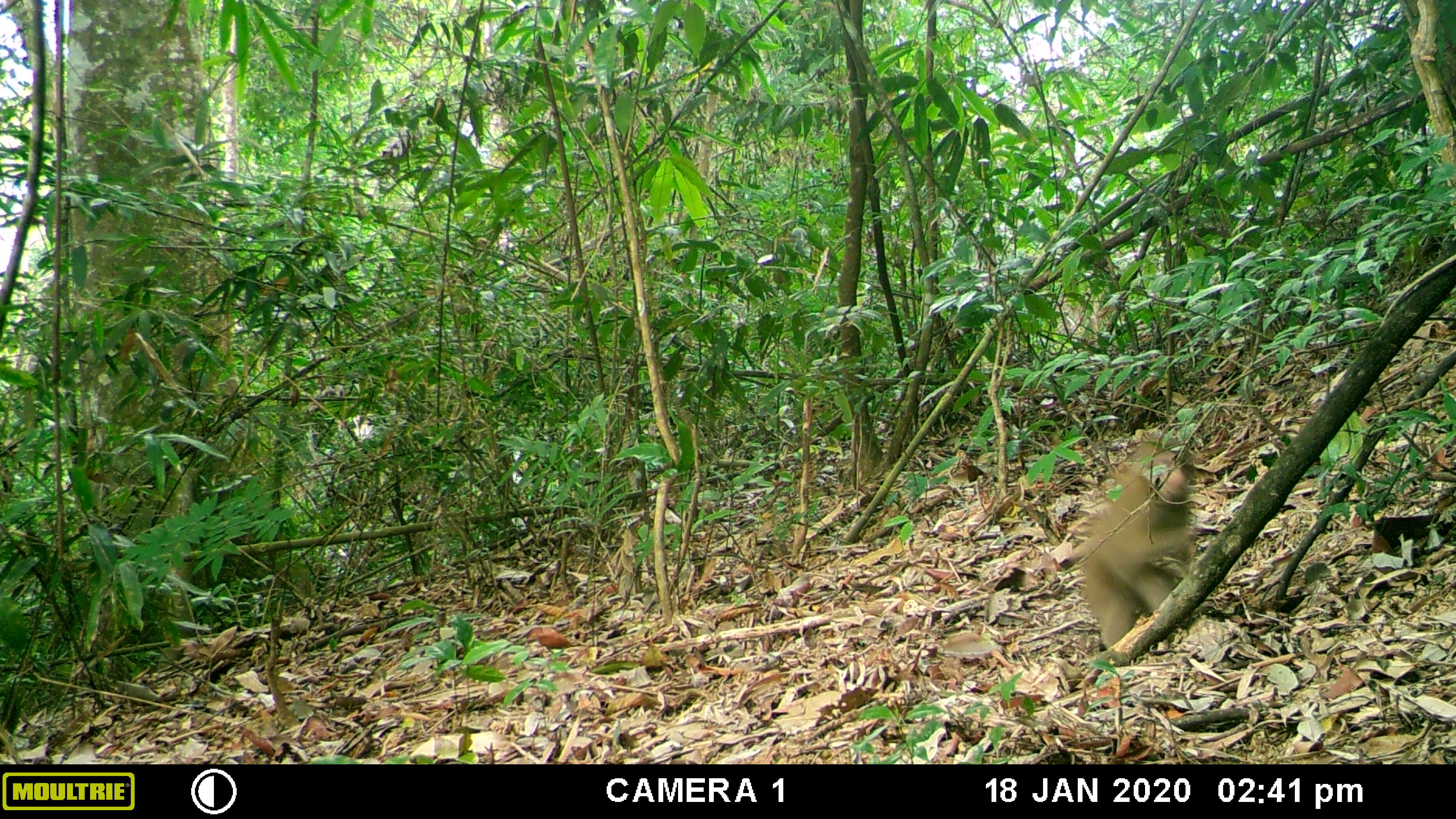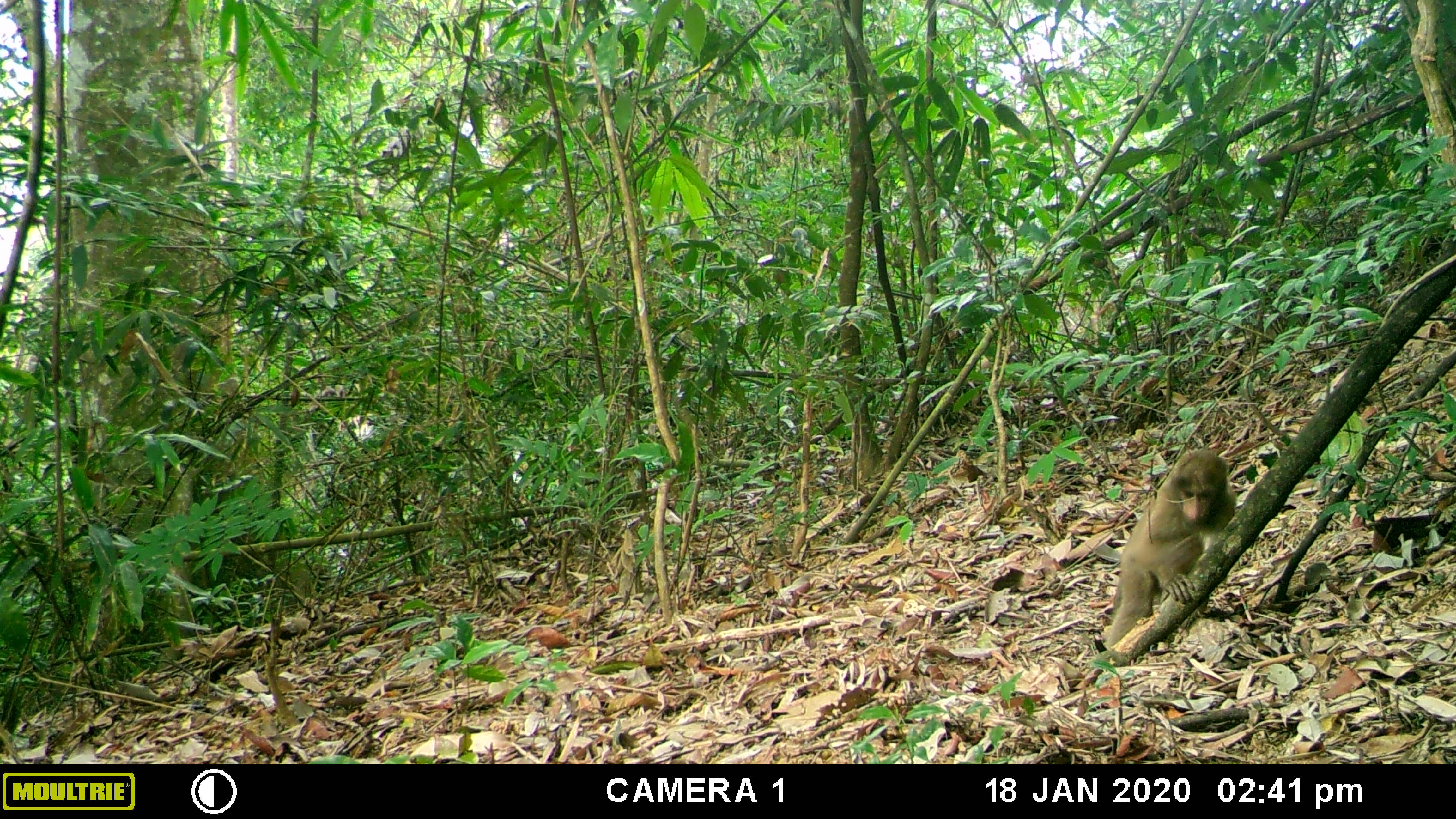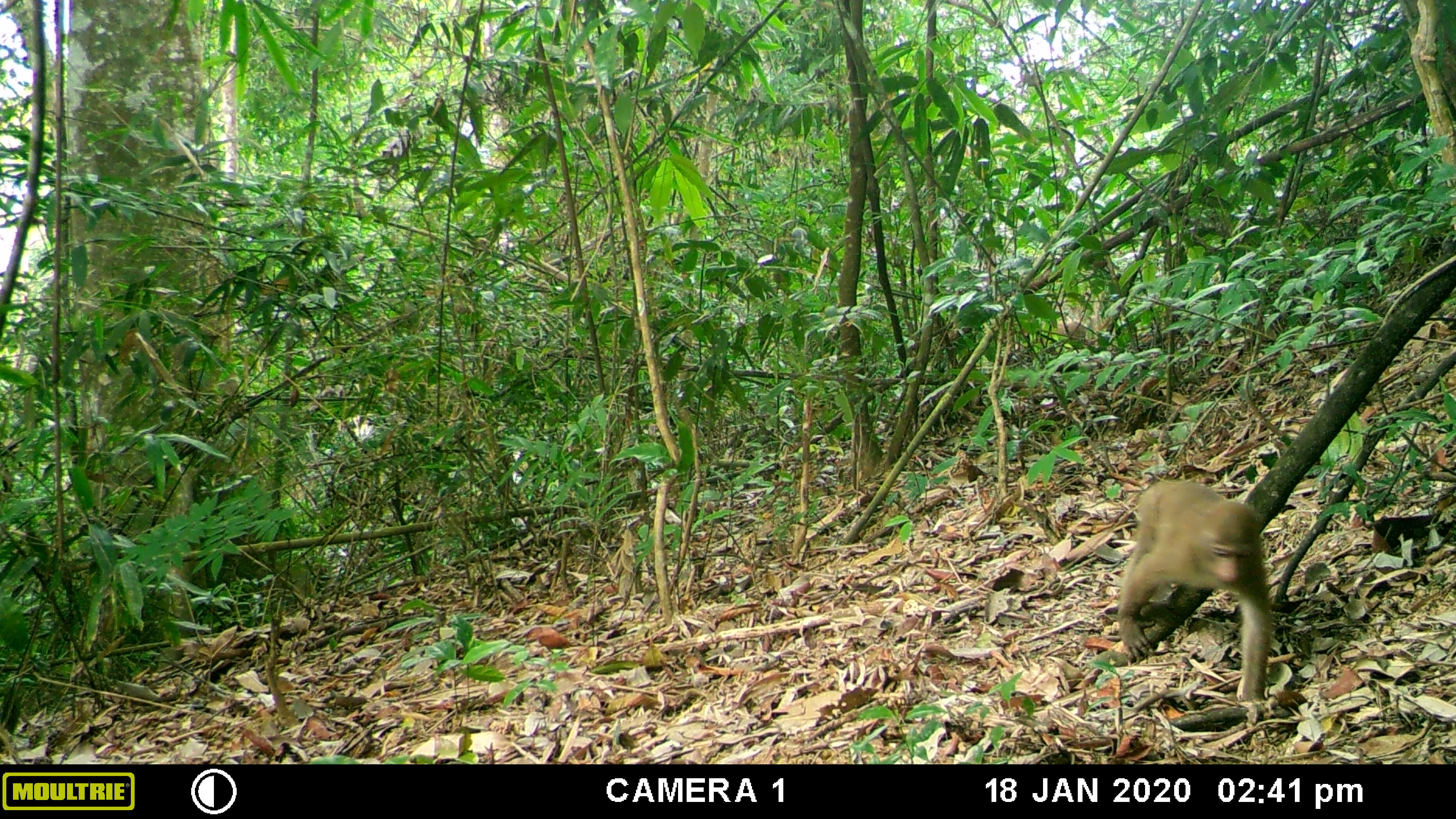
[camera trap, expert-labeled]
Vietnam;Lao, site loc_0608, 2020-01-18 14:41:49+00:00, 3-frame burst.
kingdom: Animalia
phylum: Chordata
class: Mammalia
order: Primates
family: Cercopithecidae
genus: Macaca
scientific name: Macaca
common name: macaques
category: assam or rhesus macaque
Assam or rhesus macaque (macaques) (Macaca). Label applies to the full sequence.